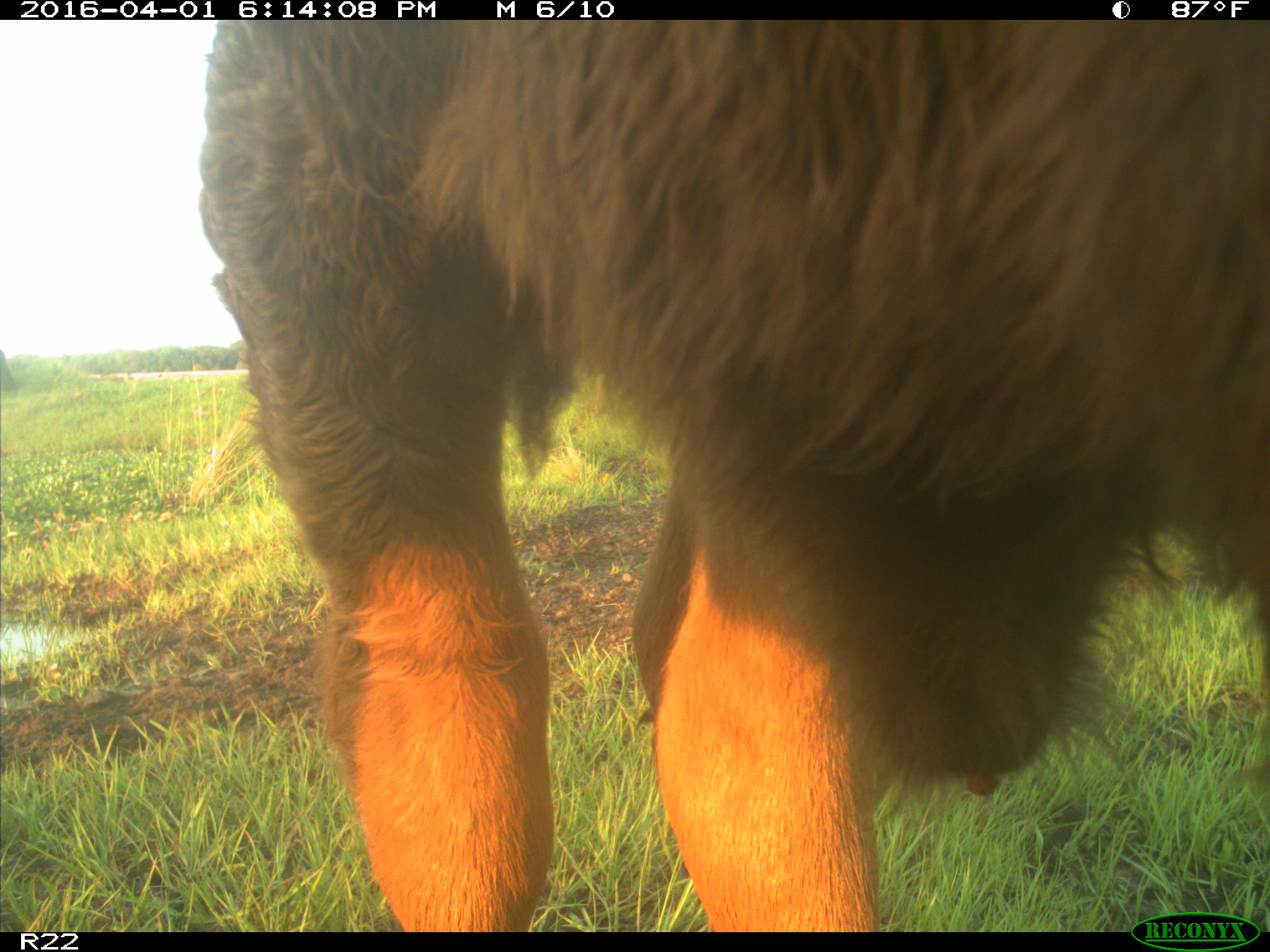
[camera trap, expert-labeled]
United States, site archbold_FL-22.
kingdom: Animalia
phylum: Chordata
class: Mammalia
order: Artiodactyla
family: Bovidae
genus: Bos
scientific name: Bos taurus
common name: domestic cow